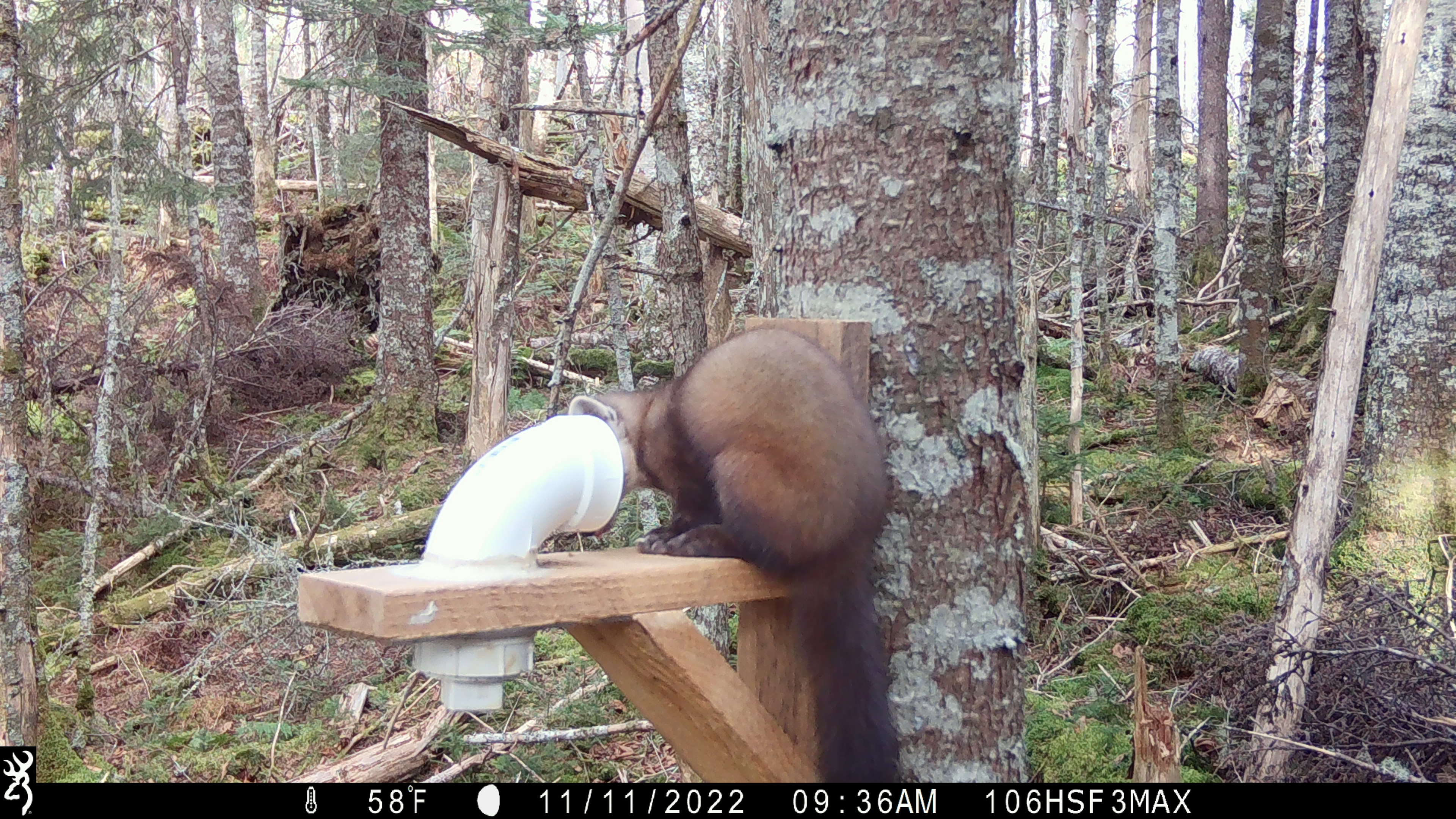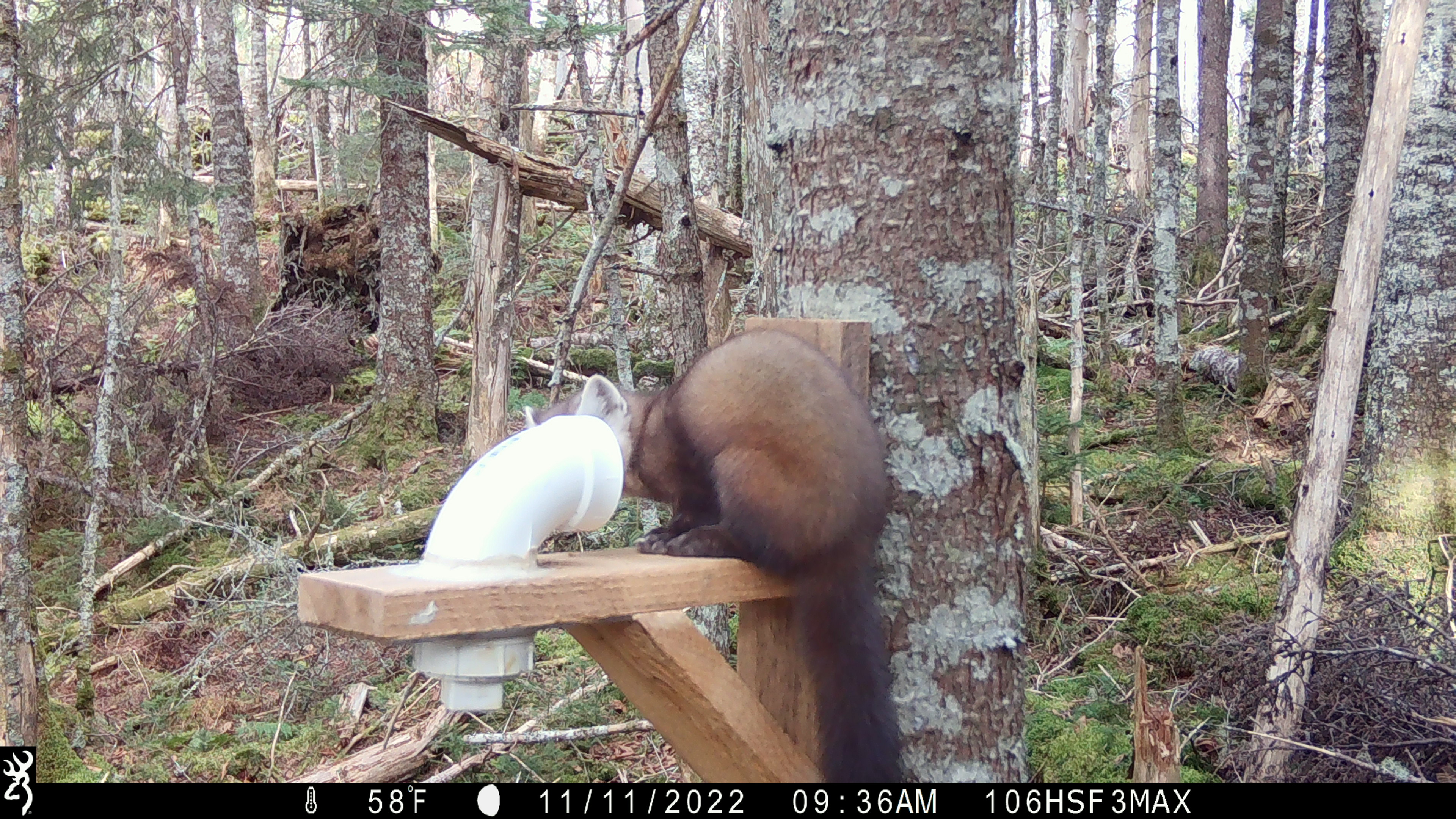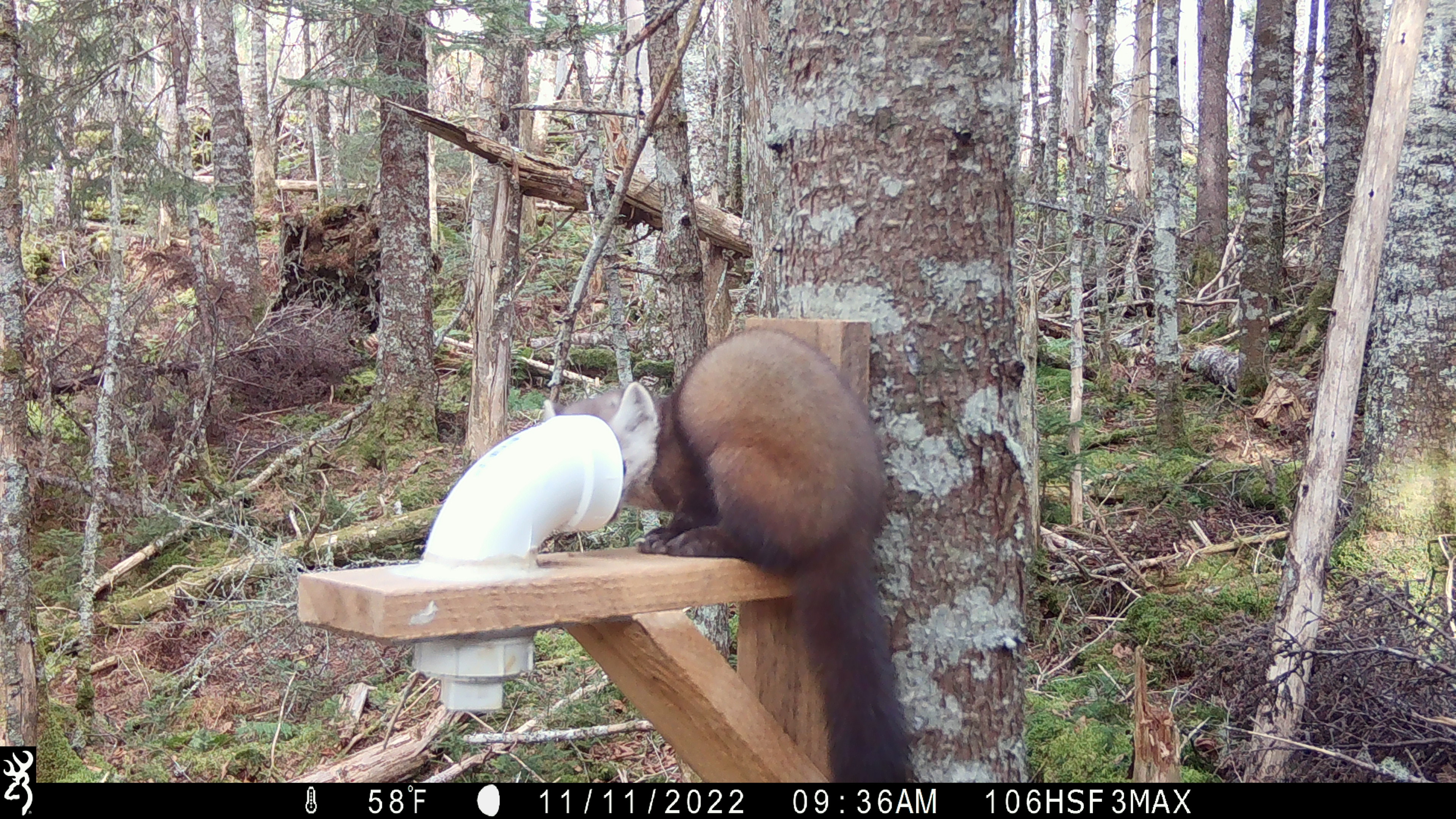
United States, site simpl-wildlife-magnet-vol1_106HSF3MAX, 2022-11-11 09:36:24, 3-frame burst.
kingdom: Animalia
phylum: Chordata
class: Mammalia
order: Carnivora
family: Mustelidae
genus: Martes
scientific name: Martes americana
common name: american marten